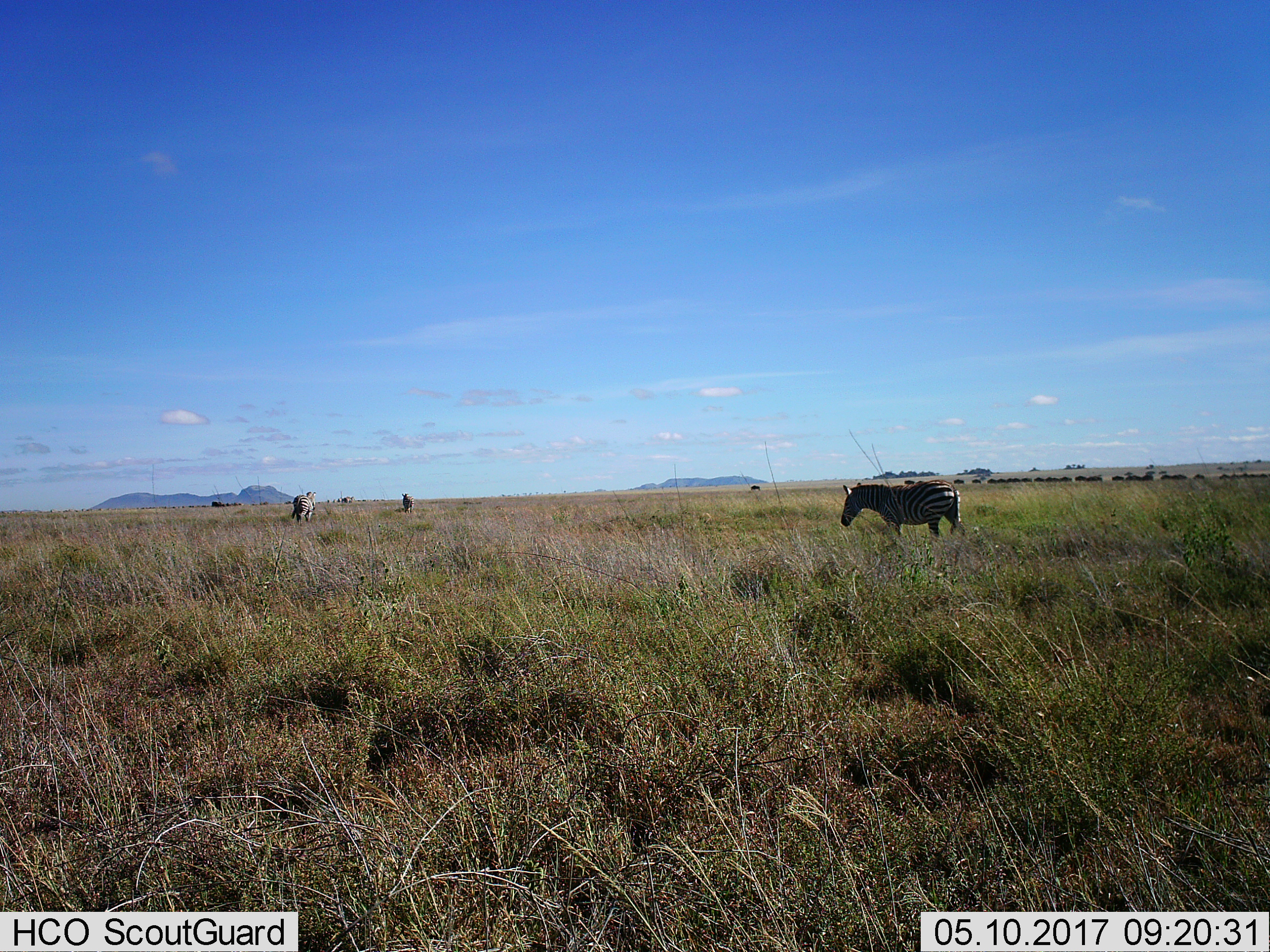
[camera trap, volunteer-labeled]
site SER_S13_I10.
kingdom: Animalia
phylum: Chordata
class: Mammalia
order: Perissodactyla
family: Equidae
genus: Equus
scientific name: Equus quagga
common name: plains zebra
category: zebraplains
Zebraplains (plains zebra) (Equus quagga), count 3. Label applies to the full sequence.